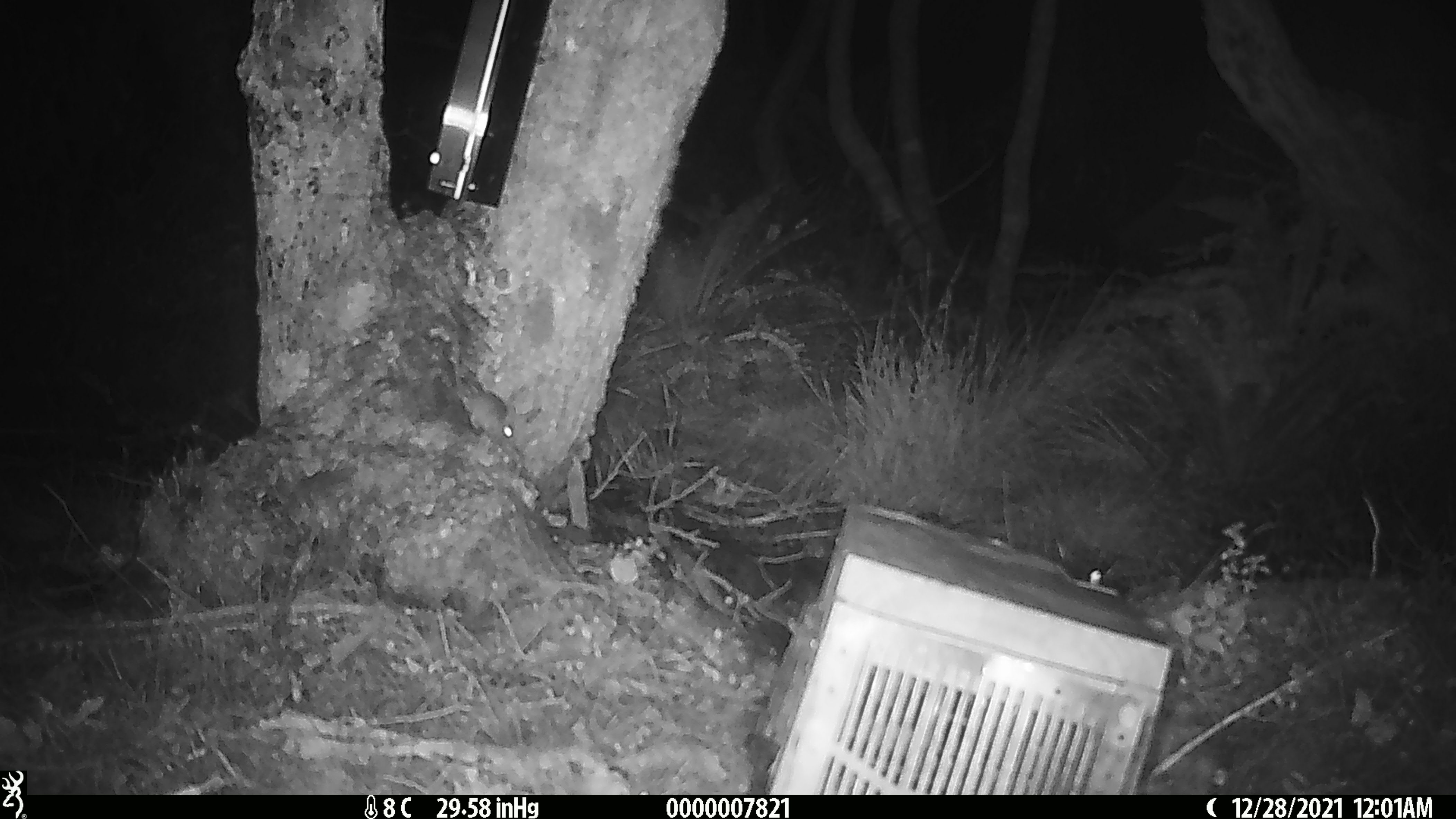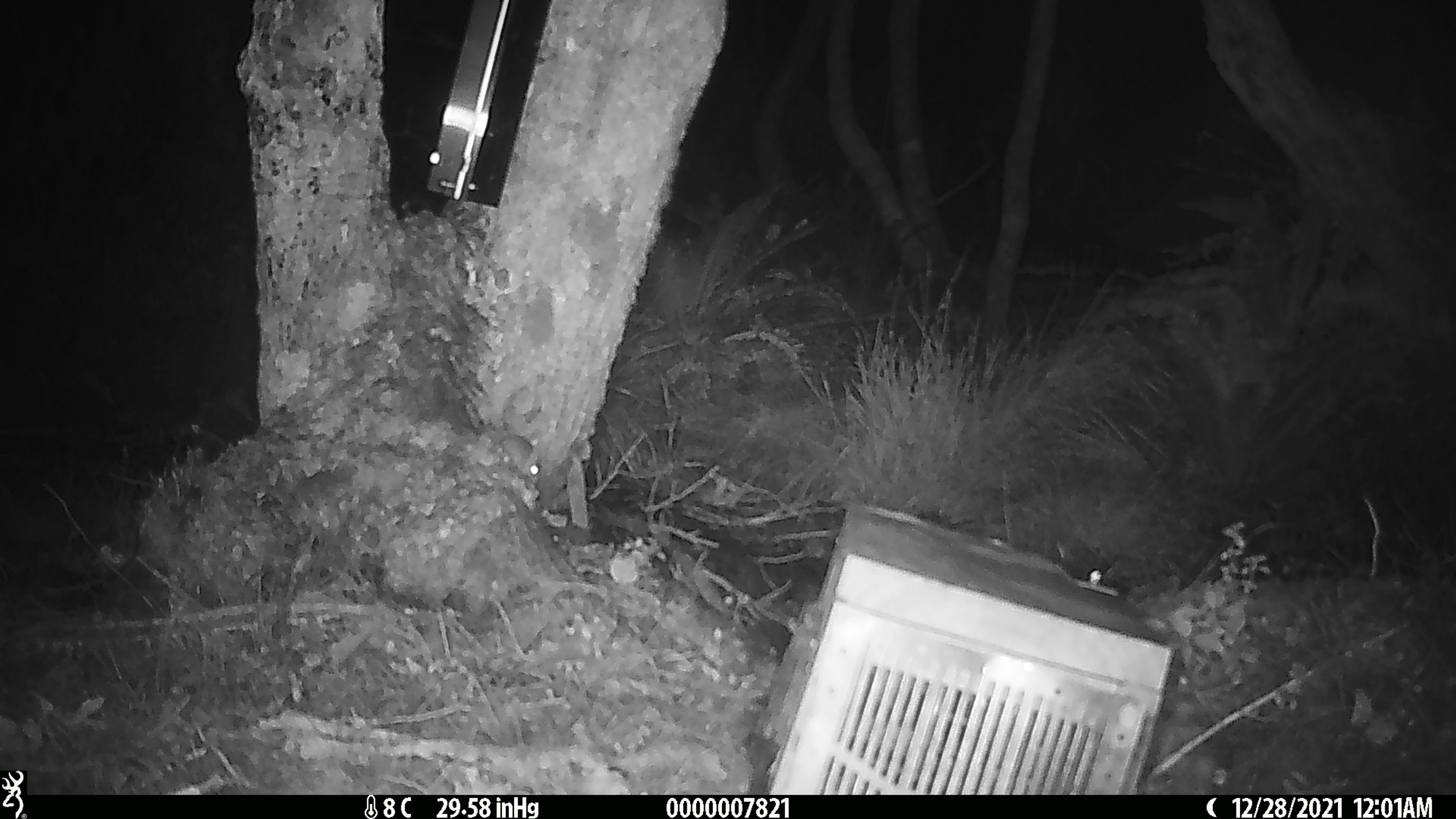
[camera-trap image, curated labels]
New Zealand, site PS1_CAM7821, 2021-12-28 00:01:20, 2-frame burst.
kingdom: Animalia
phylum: Chordata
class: Mammalia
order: Rodentia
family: Muridae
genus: Mus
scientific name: Mus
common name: mouse